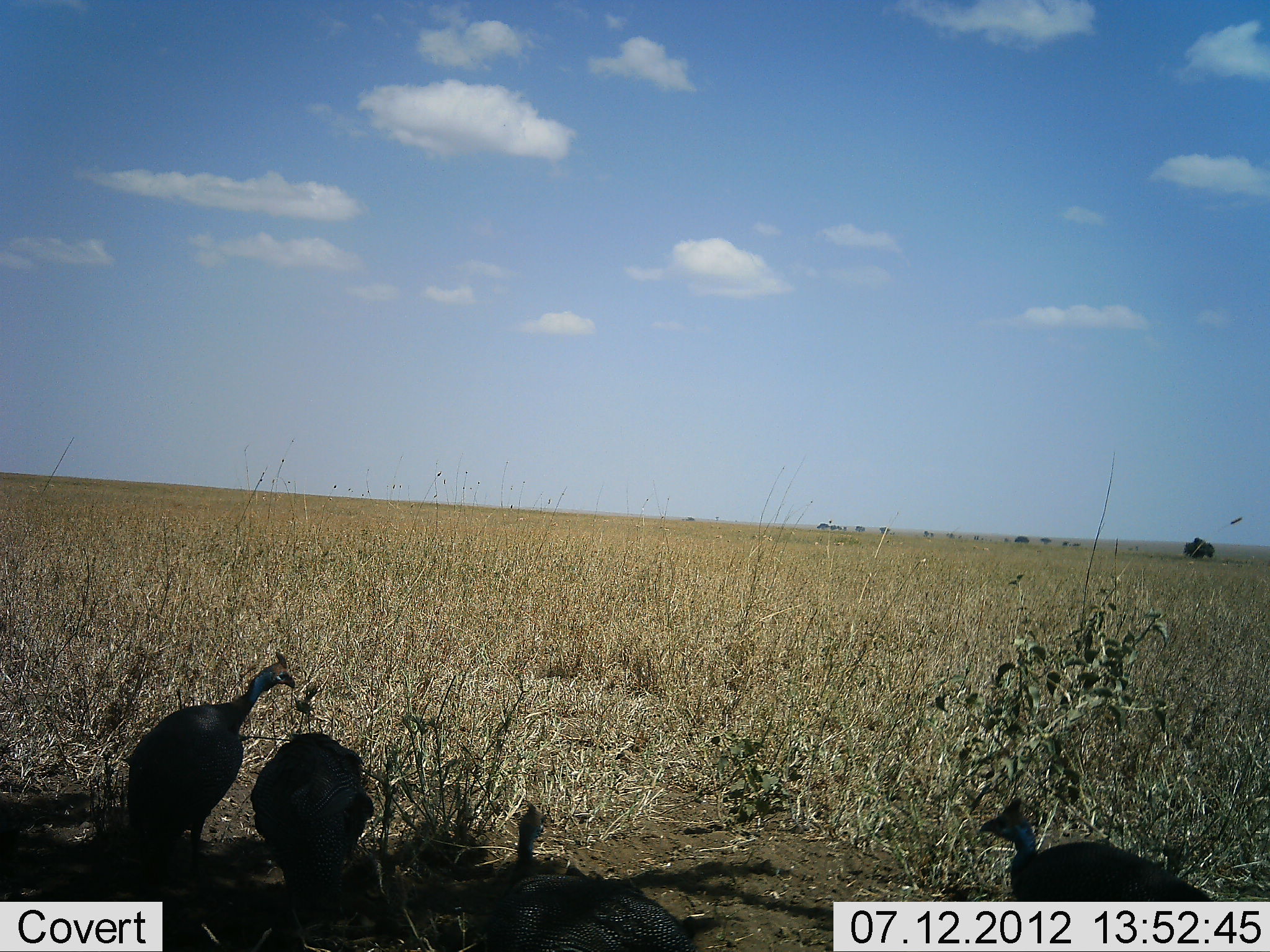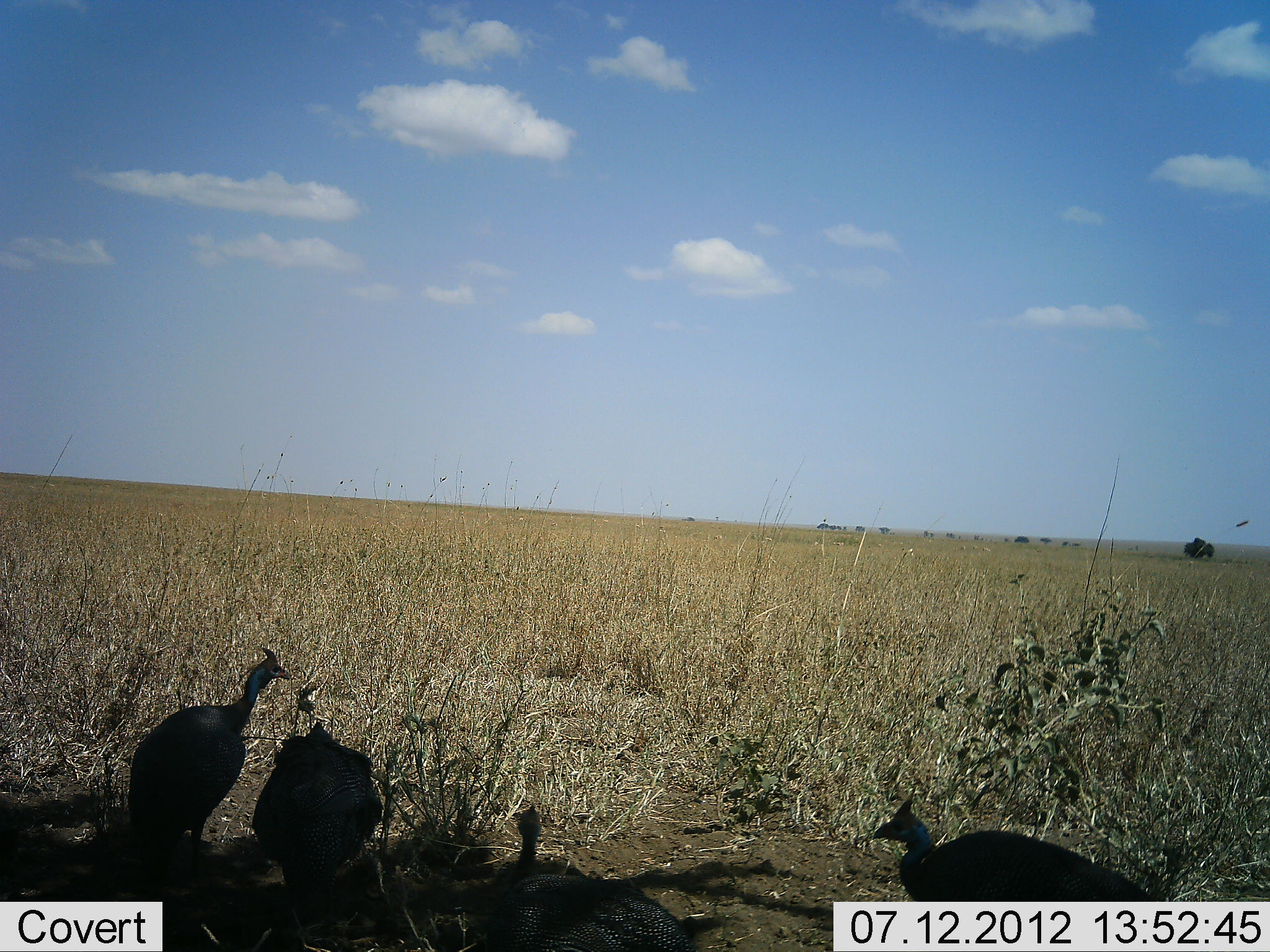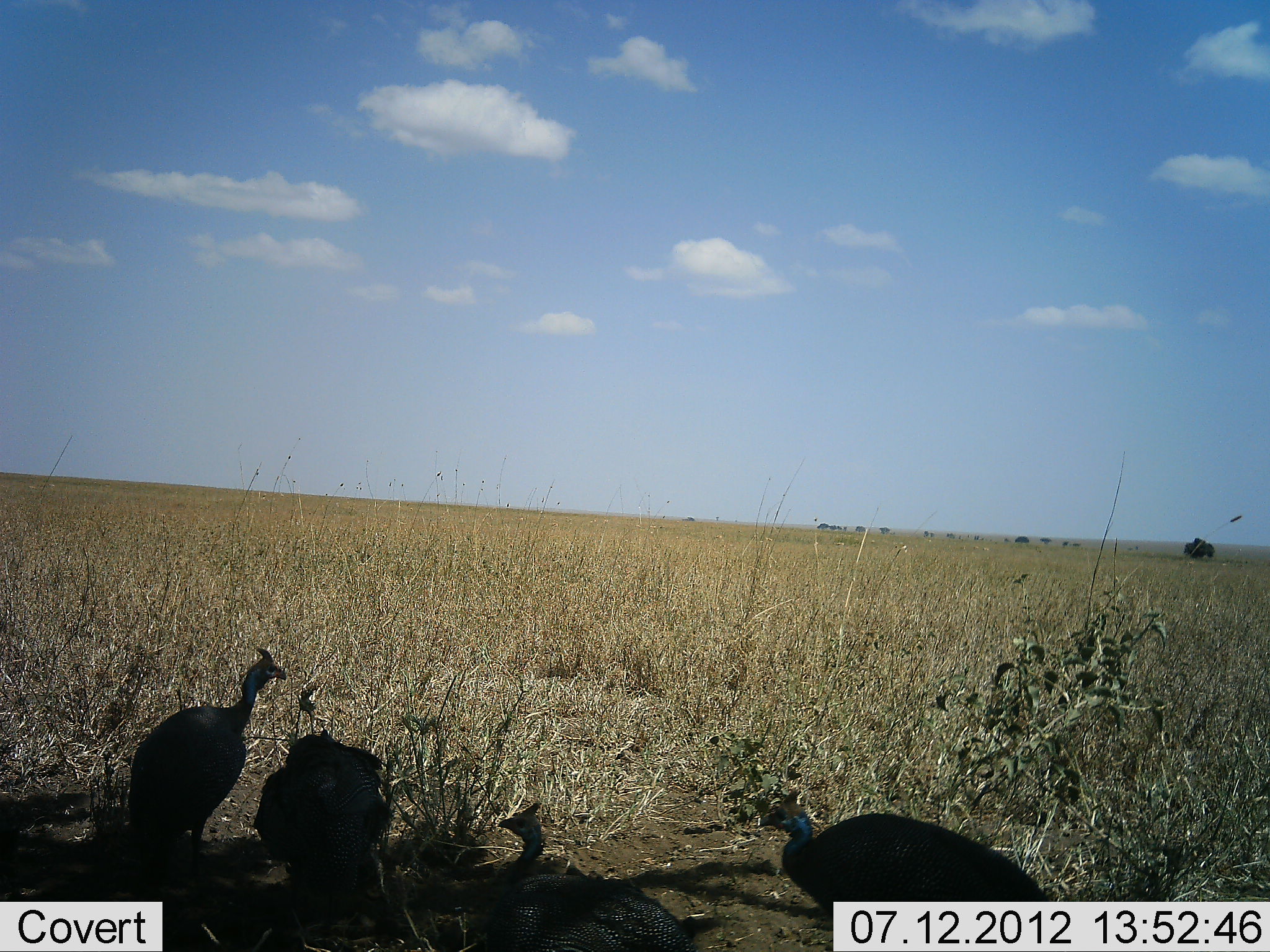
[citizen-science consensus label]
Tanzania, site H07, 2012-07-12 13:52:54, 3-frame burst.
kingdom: Animalia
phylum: Chordata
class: Aves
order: Galliformes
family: Numididae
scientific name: Numididae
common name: guinea fowl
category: guineafowl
Guineafowl (guinea fowl) (Numididae), count 4. Behavior (volunteer vote fractions): standing 70%, resting 20%, moving 30%, interacting 10%. Young present (vote fraction): 0%. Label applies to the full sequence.